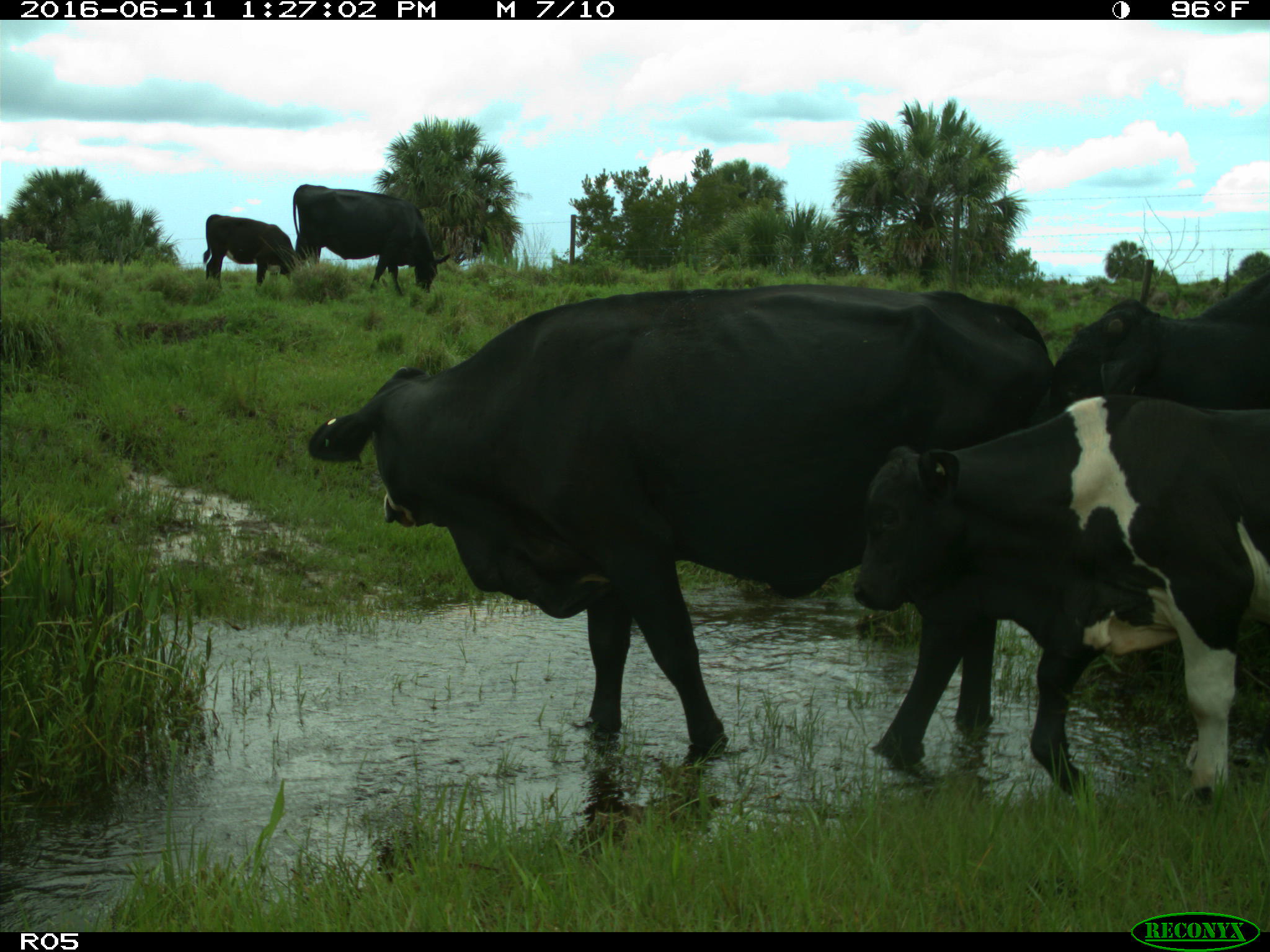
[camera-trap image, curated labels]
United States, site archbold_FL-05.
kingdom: Animalia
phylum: Chordata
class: Mammalia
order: Artiodactyla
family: Bovidae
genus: Bos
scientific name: Bos taurus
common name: domestic cow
Bos taurus (domestic cow).